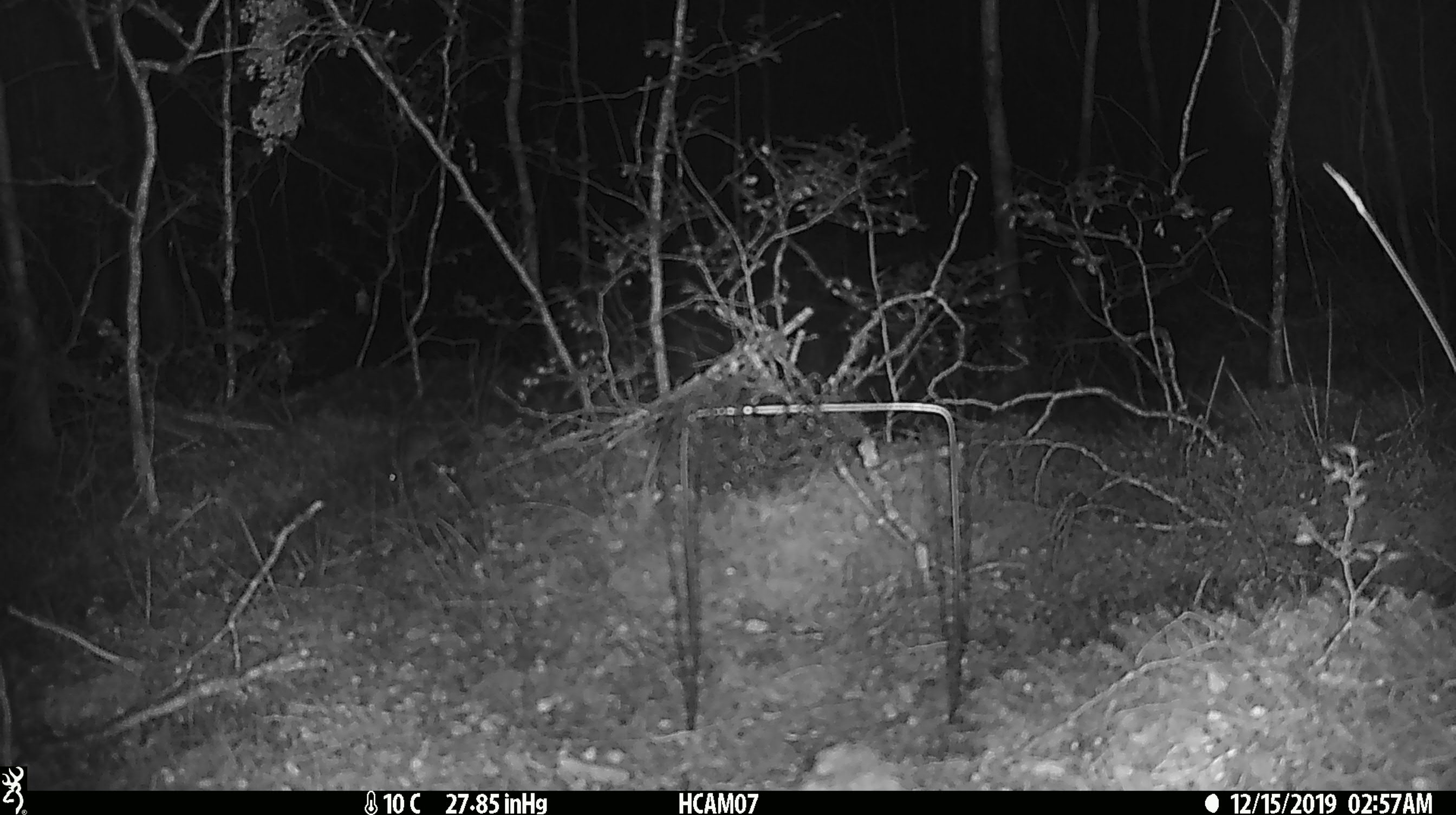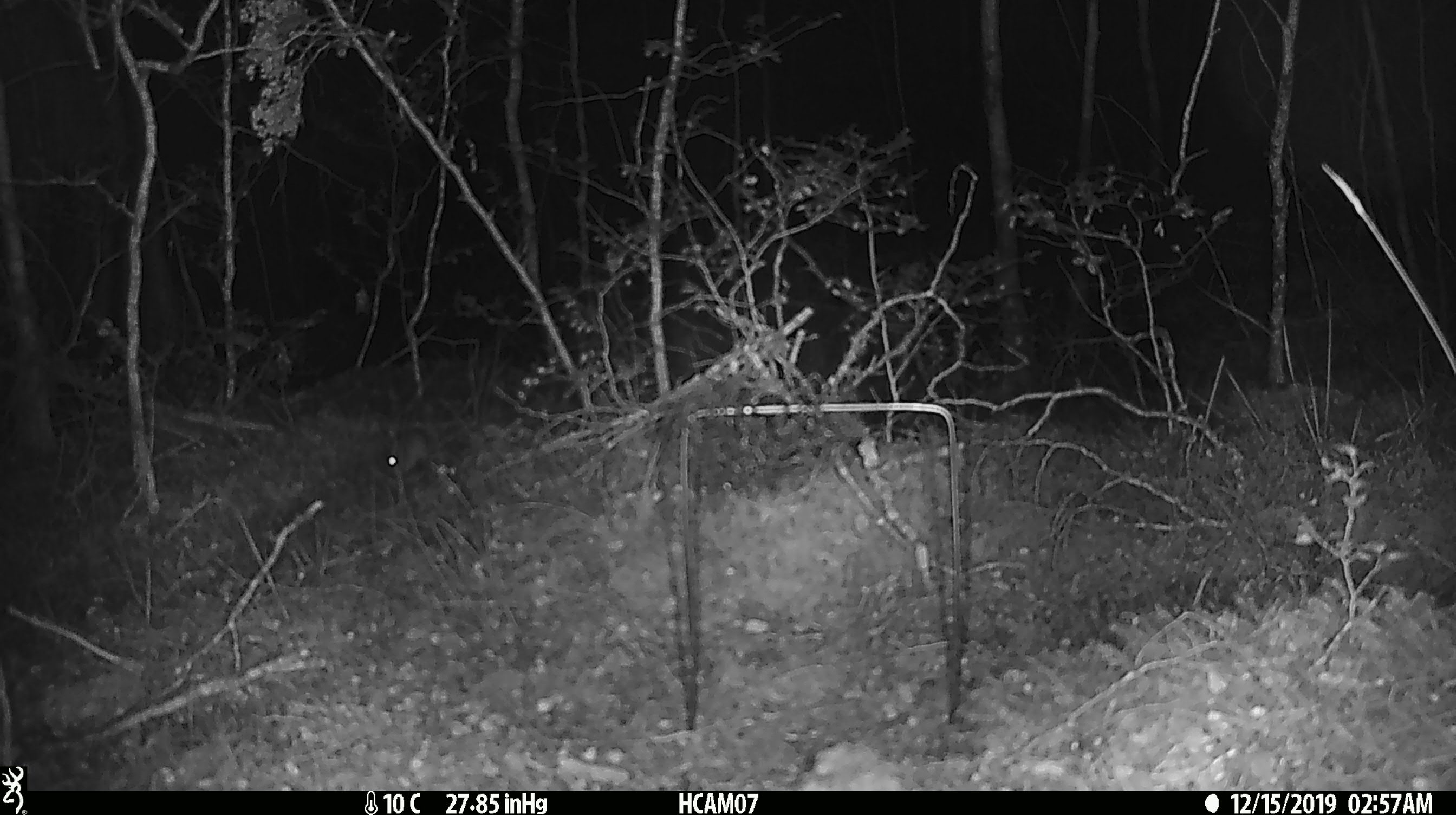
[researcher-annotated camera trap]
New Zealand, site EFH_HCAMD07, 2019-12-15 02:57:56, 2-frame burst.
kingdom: Animalia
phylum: Chordata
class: Mammalia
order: Rodentia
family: Muridae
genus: Mus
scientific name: Mus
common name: mouse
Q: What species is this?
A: Mouse (Mus).